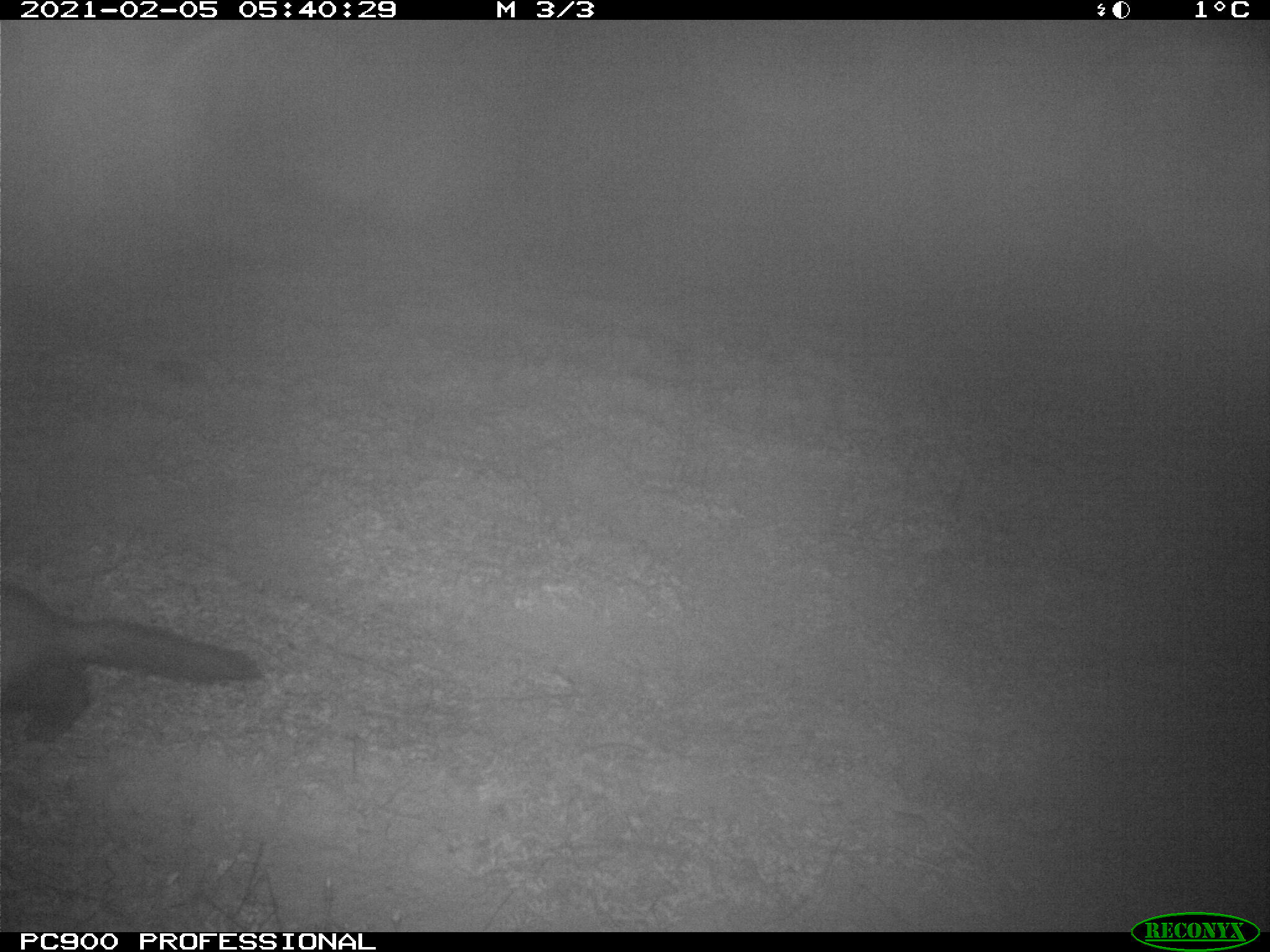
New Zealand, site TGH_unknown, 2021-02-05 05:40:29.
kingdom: Animalia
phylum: Chordata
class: Mammalia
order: Carnivora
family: Mustelidae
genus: Mustela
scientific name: Mustela furo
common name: ferret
Ferret (Mustela furo).